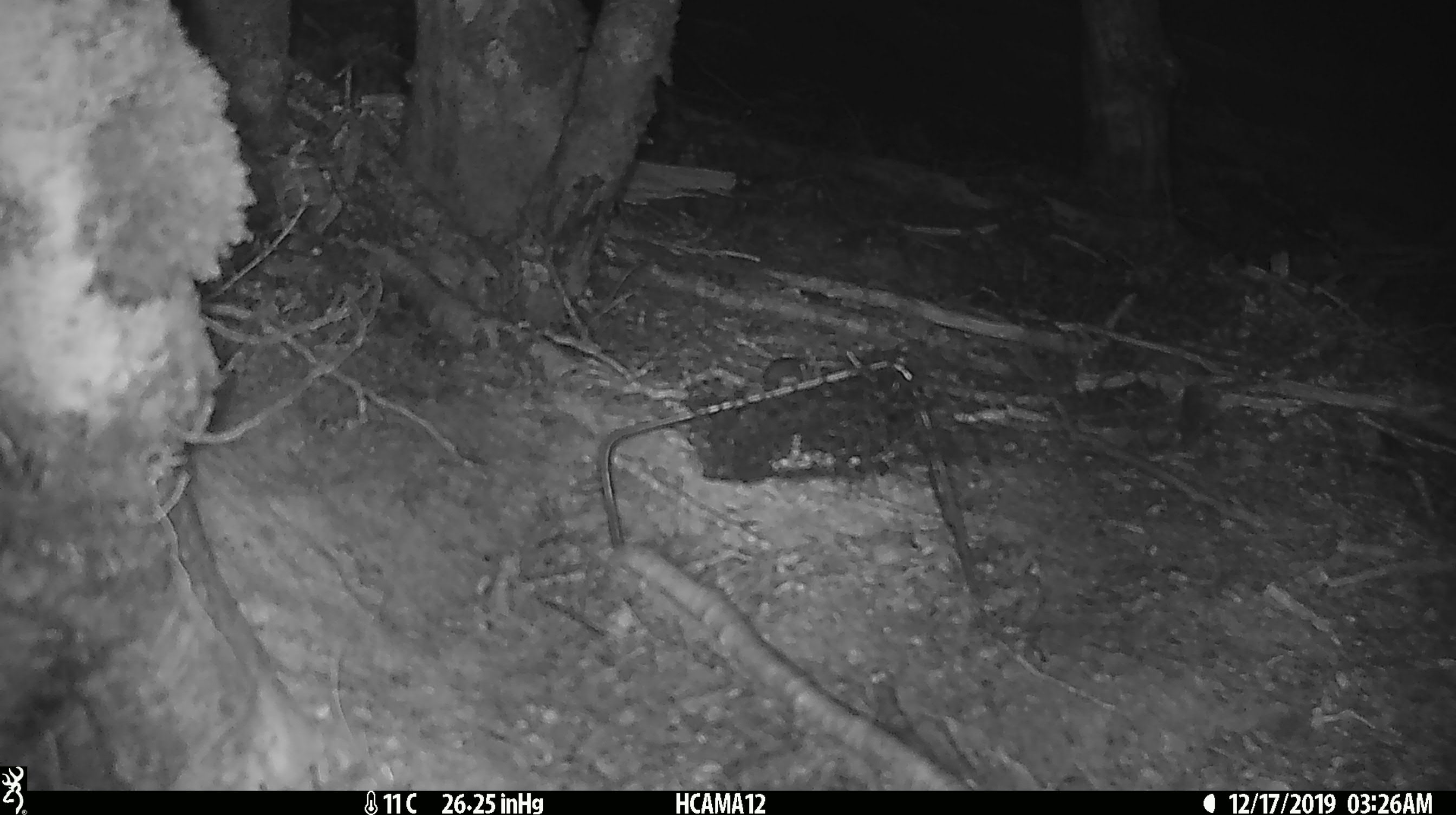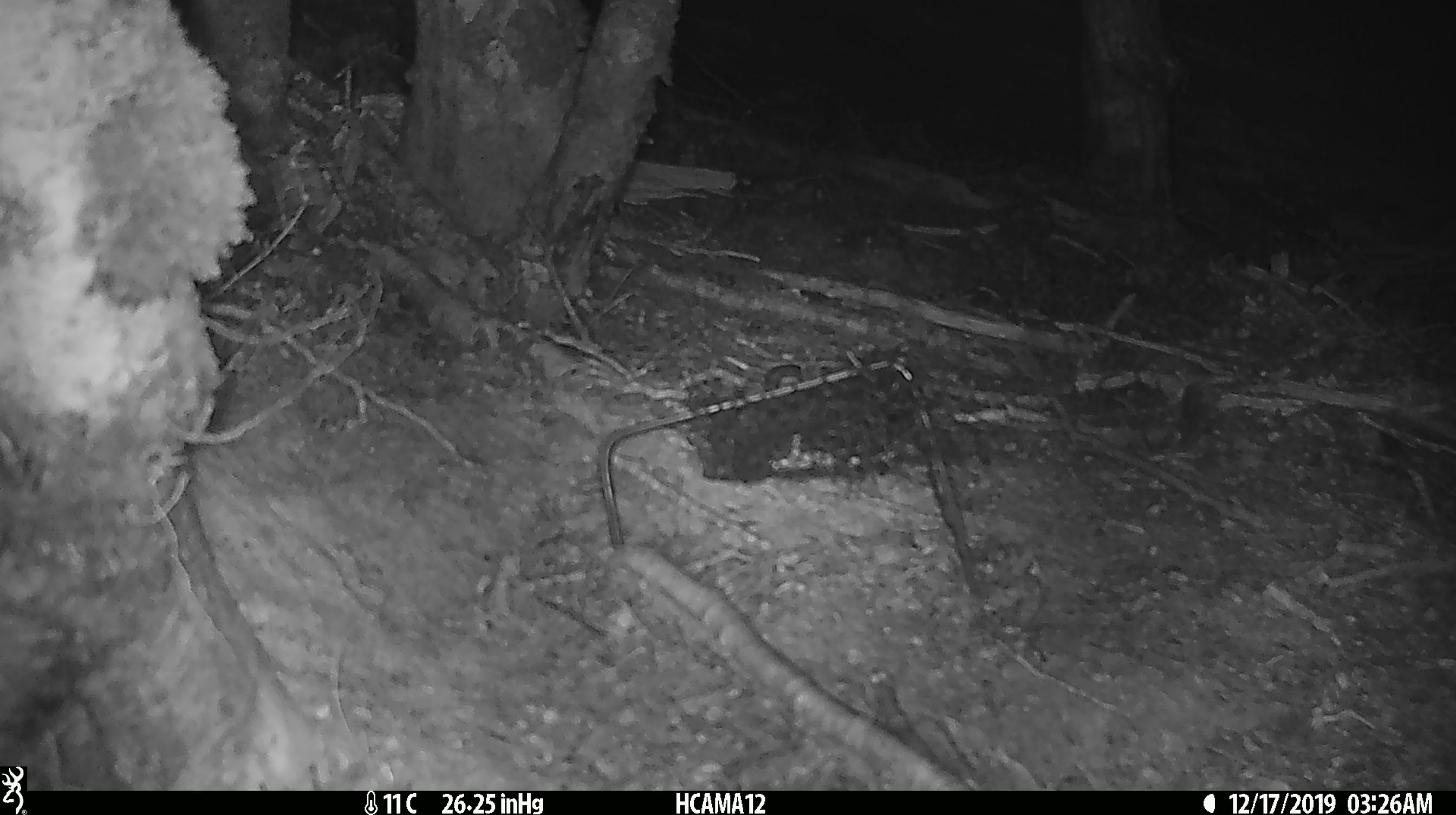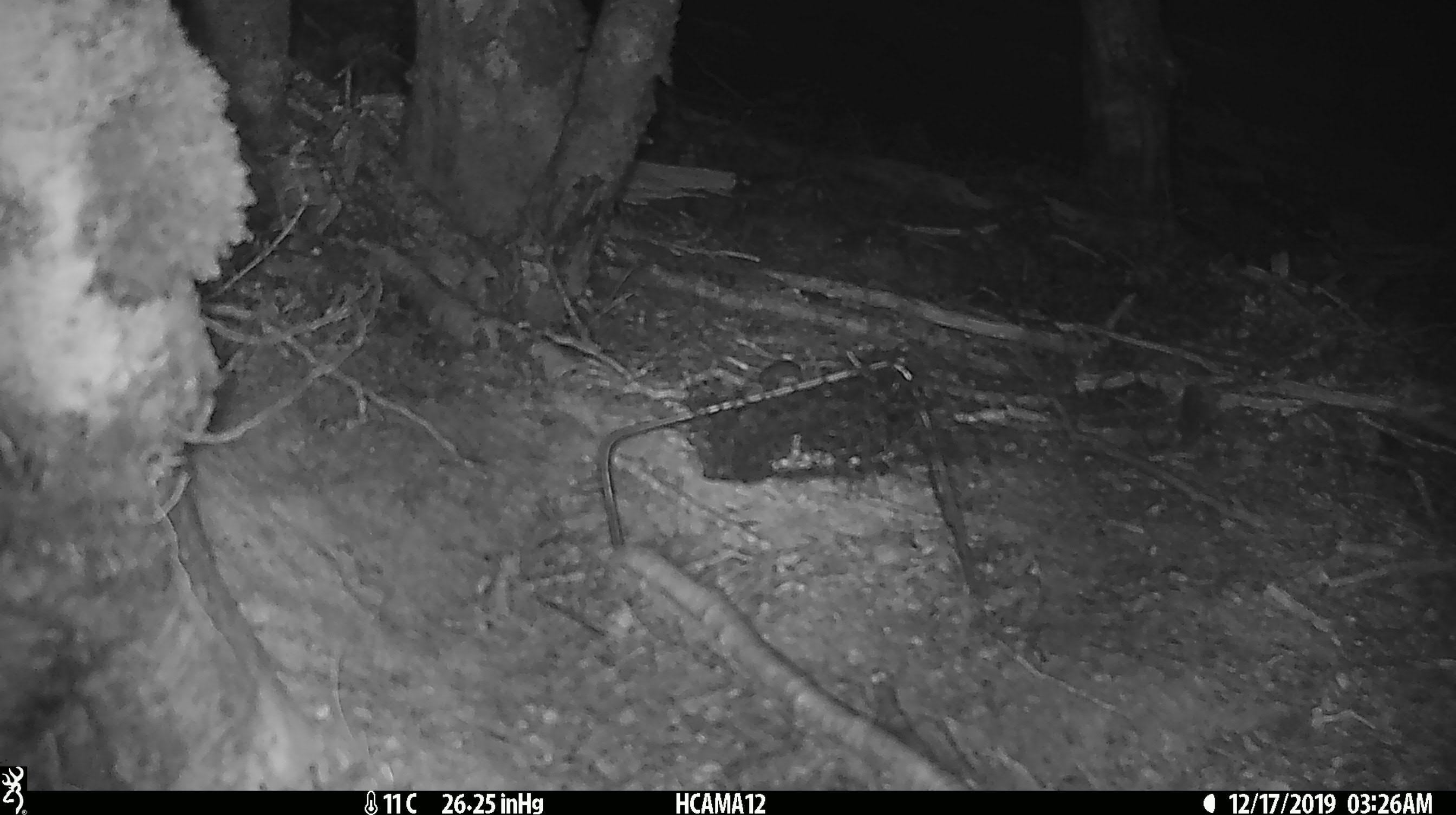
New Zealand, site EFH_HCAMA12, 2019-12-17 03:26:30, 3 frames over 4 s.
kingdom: Animalia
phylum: Chordata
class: Mammalia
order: Rodentia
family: Muridae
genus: Mus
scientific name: Mus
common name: mouse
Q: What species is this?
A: Mouse (Mus).